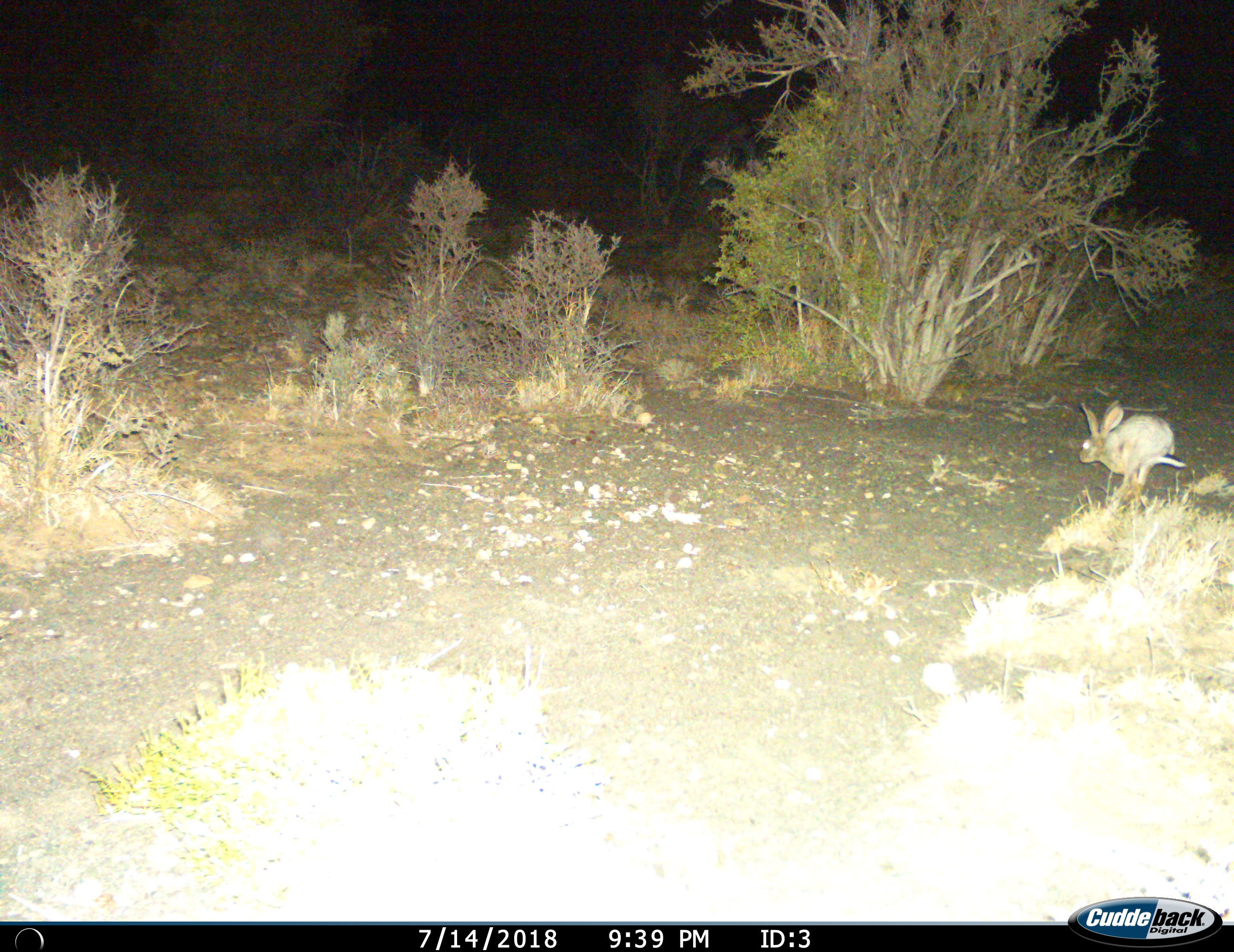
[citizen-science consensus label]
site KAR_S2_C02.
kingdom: Animalia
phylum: Chordata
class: Mammalia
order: Lagomorpha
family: Leporidae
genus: Lepus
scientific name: Lepus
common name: hare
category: hareunknown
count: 1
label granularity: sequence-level